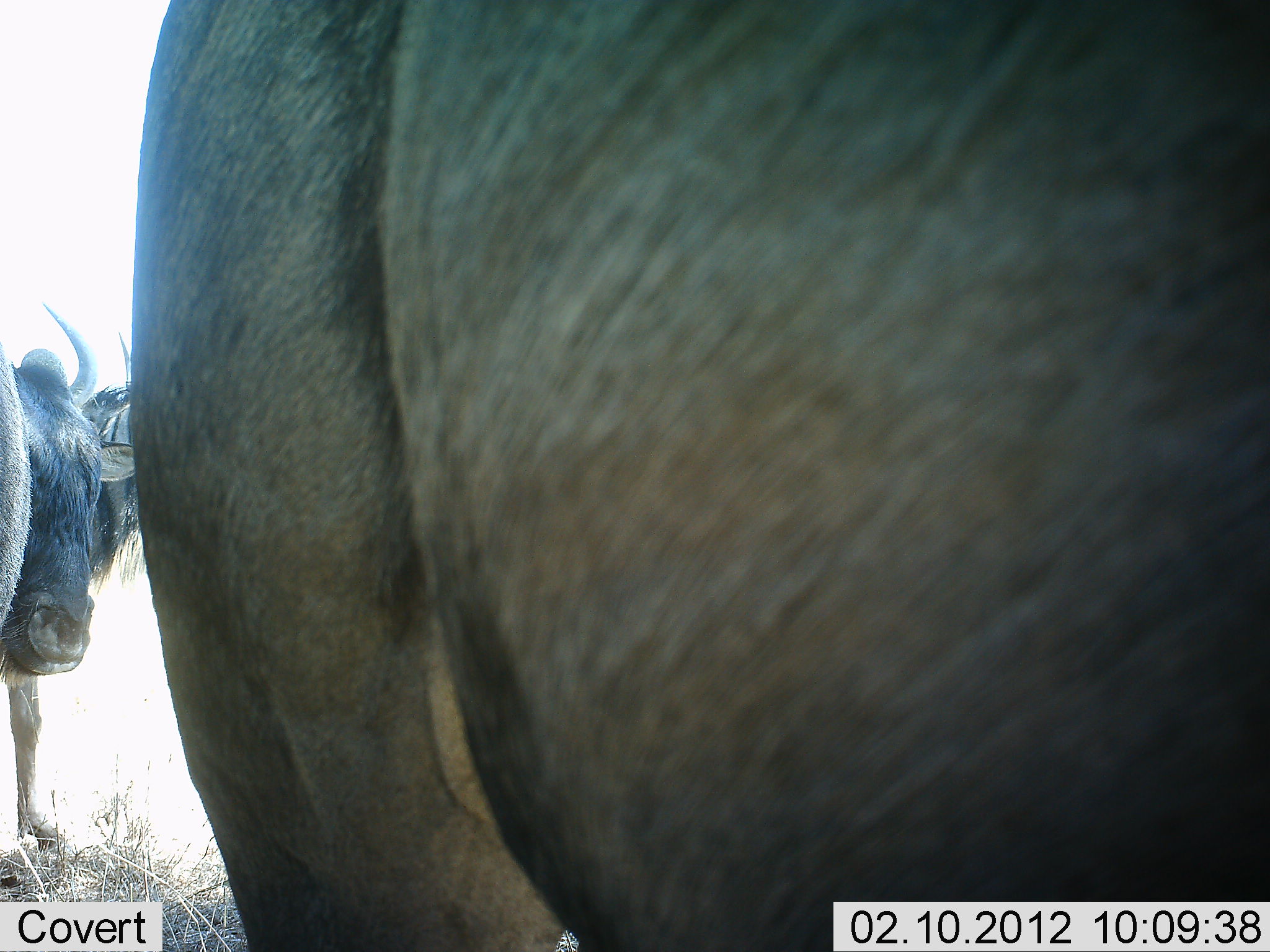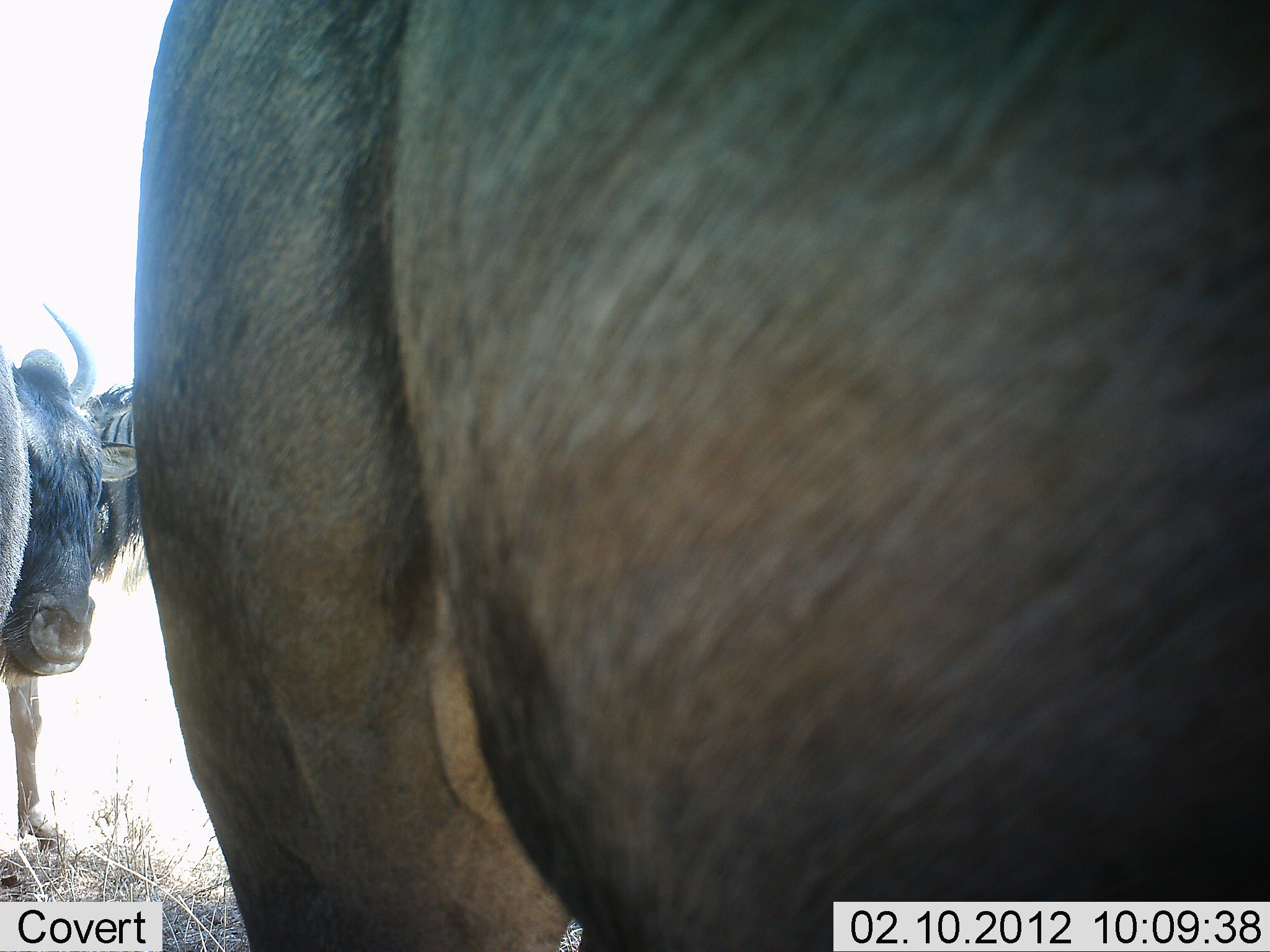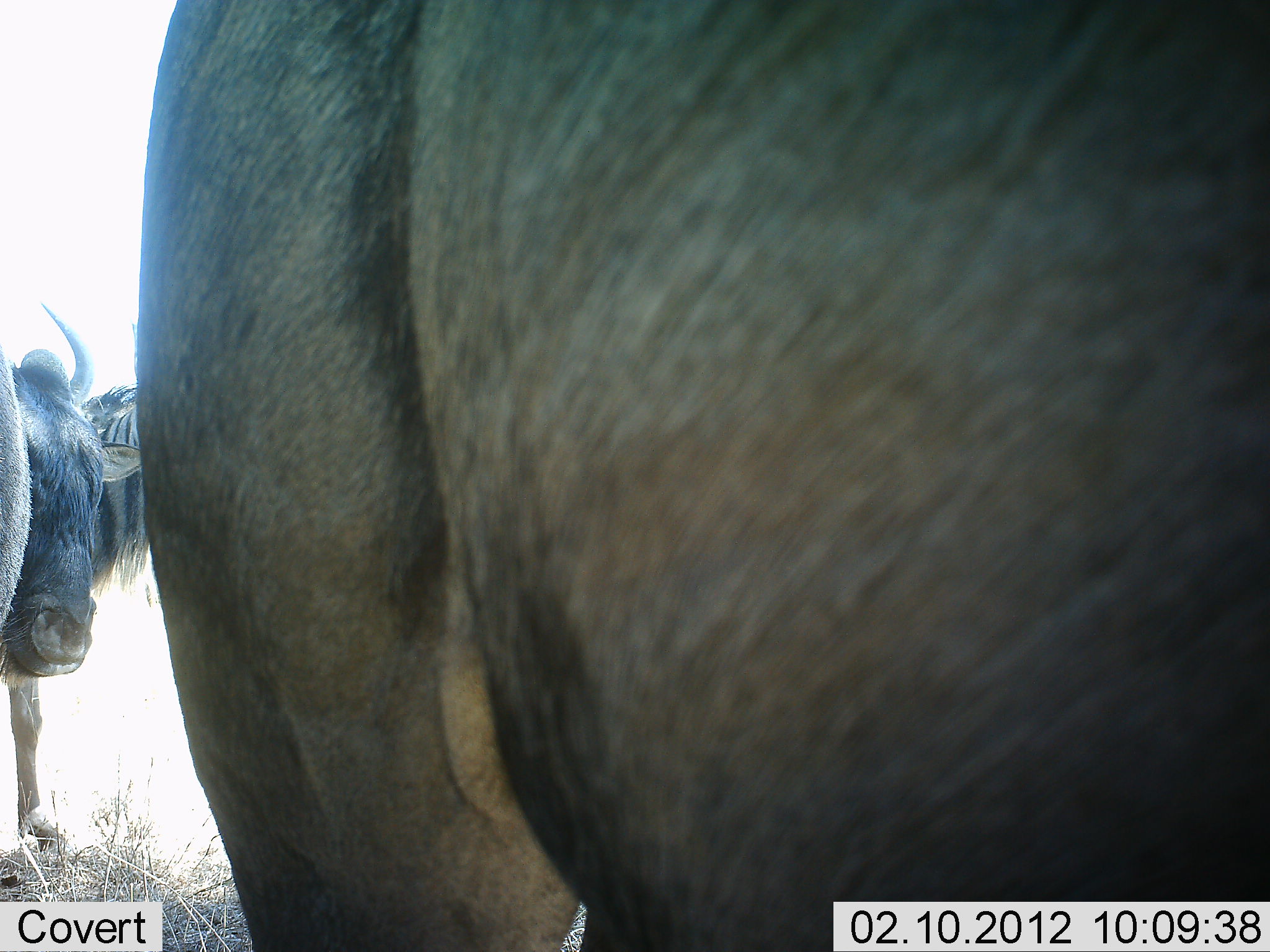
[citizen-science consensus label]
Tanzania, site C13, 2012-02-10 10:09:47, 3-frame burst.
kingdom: Animalia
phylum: Chordata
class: Mammalia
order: Artiodactyla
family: Bovidae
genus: Connochaetes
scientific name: Connochaetes taurinus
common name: blue wildebeest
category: wildebeest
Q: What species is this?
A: Wildebeest (blue wildebeest) (Connochaetes taurinus).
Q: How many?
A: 3.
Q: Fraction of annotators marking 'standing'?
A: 94%.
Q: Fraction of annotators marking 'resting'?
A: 6%.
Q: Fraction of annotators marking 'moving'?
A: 0%.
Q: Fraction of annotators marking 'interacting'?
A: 6%.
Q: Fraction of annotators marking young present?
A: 0%.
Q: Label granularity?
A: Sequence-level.